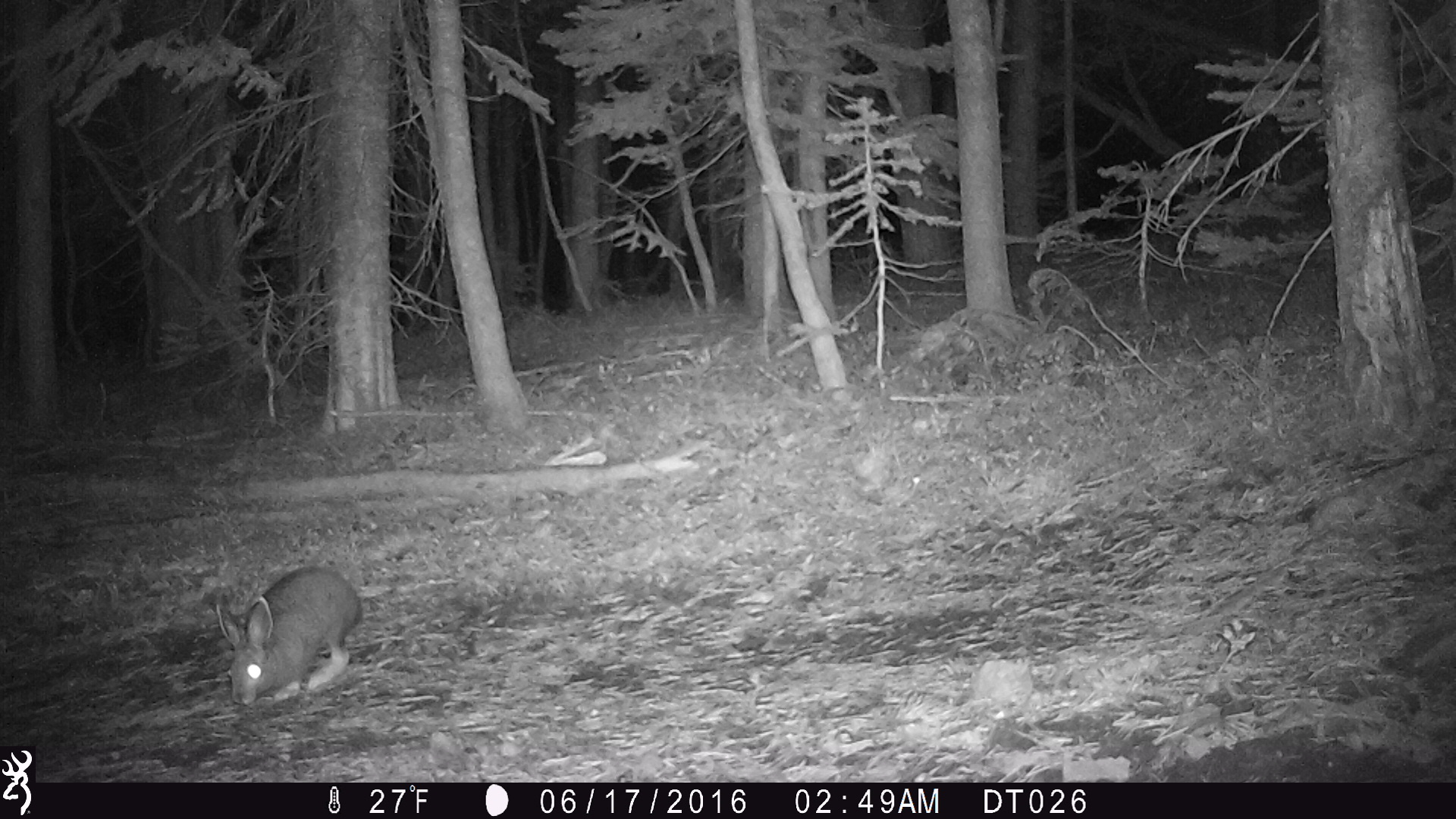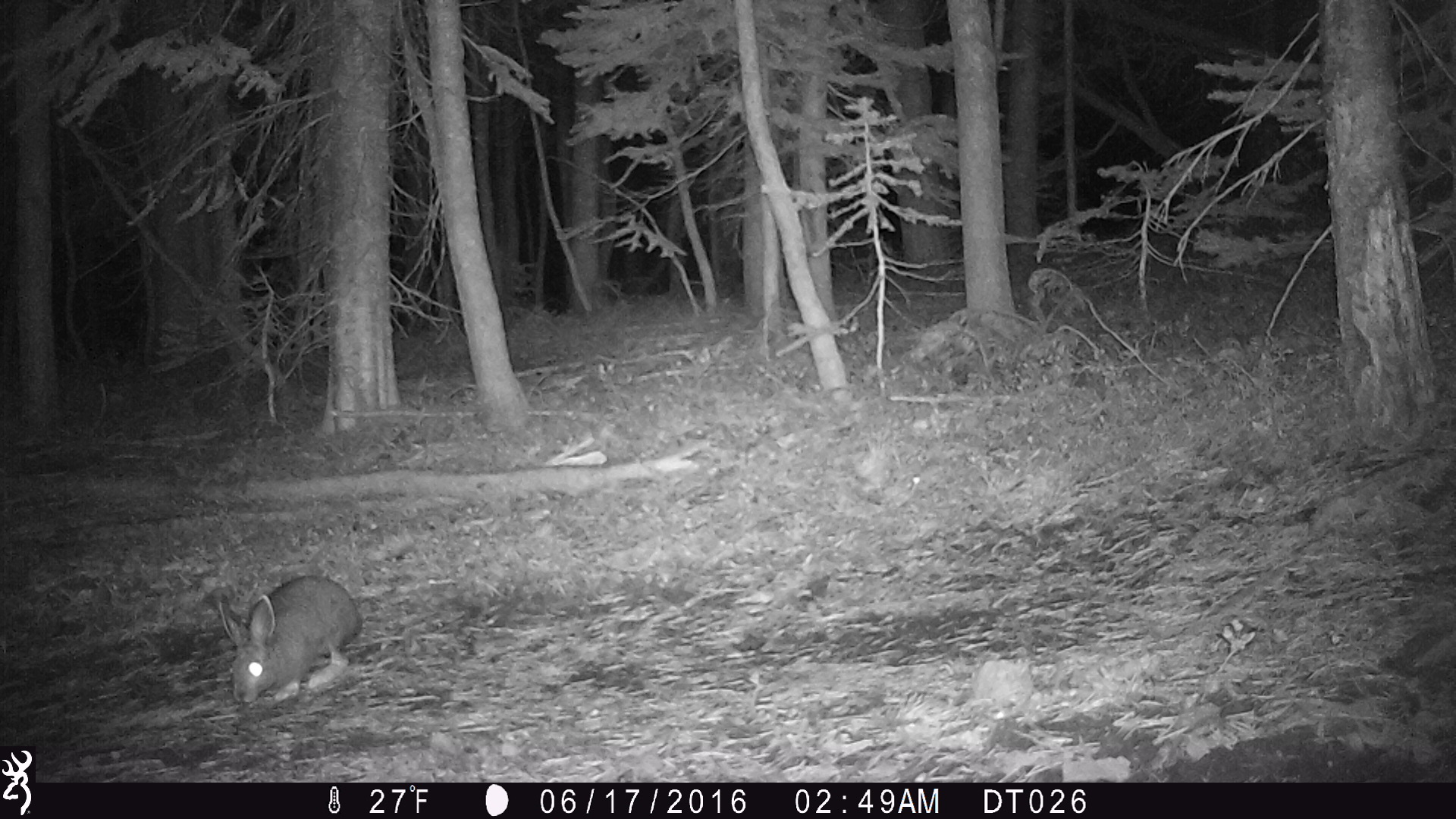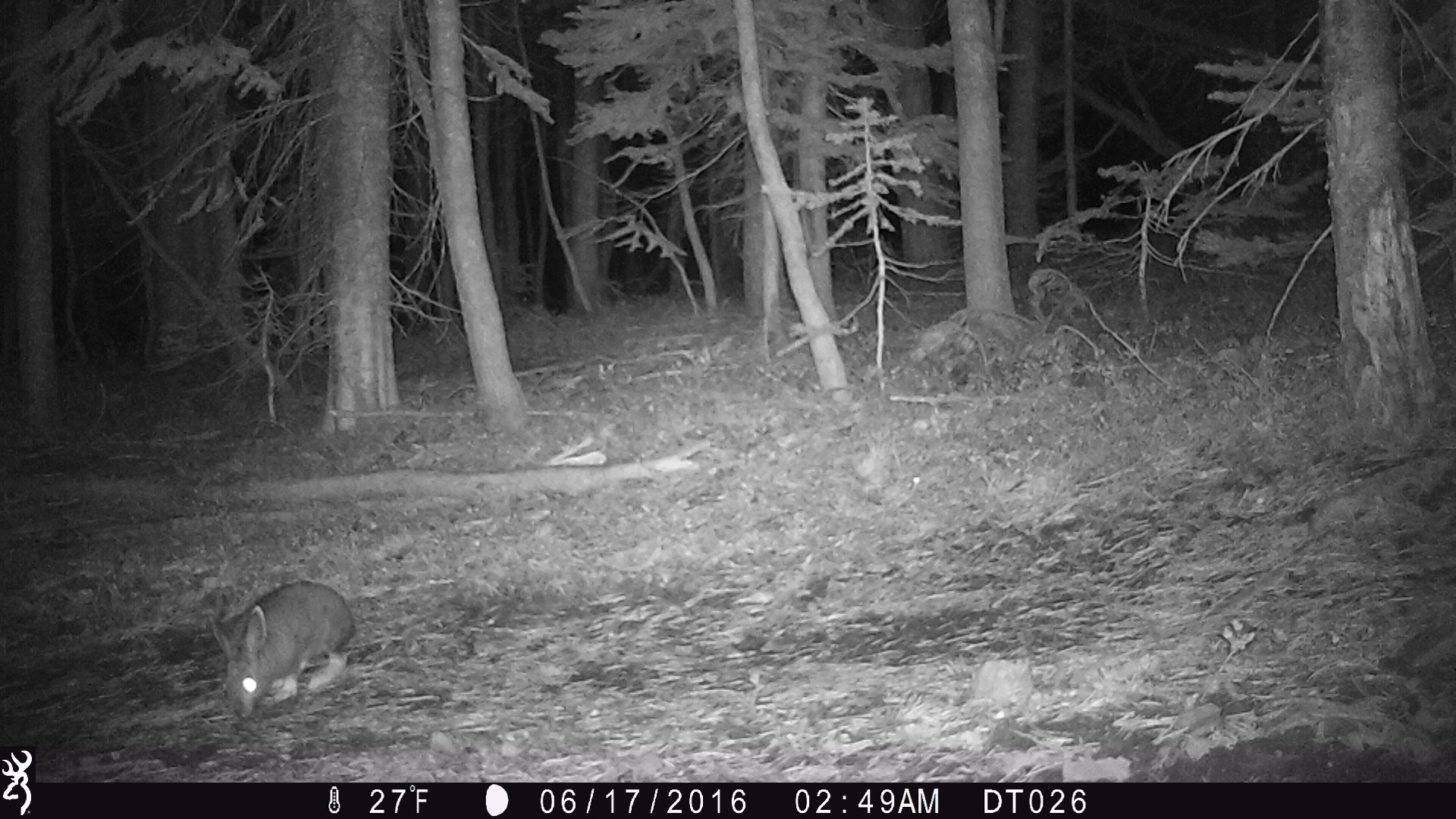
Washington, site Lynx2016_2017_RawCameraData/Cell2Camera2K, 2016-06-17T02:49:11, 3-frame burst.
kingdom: Animalia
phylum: Chordata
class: Mammalia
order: Lagomorpha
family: Leporidae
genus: Lepus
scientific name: Lepus americanus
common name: snowshoe hare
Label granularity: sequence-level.